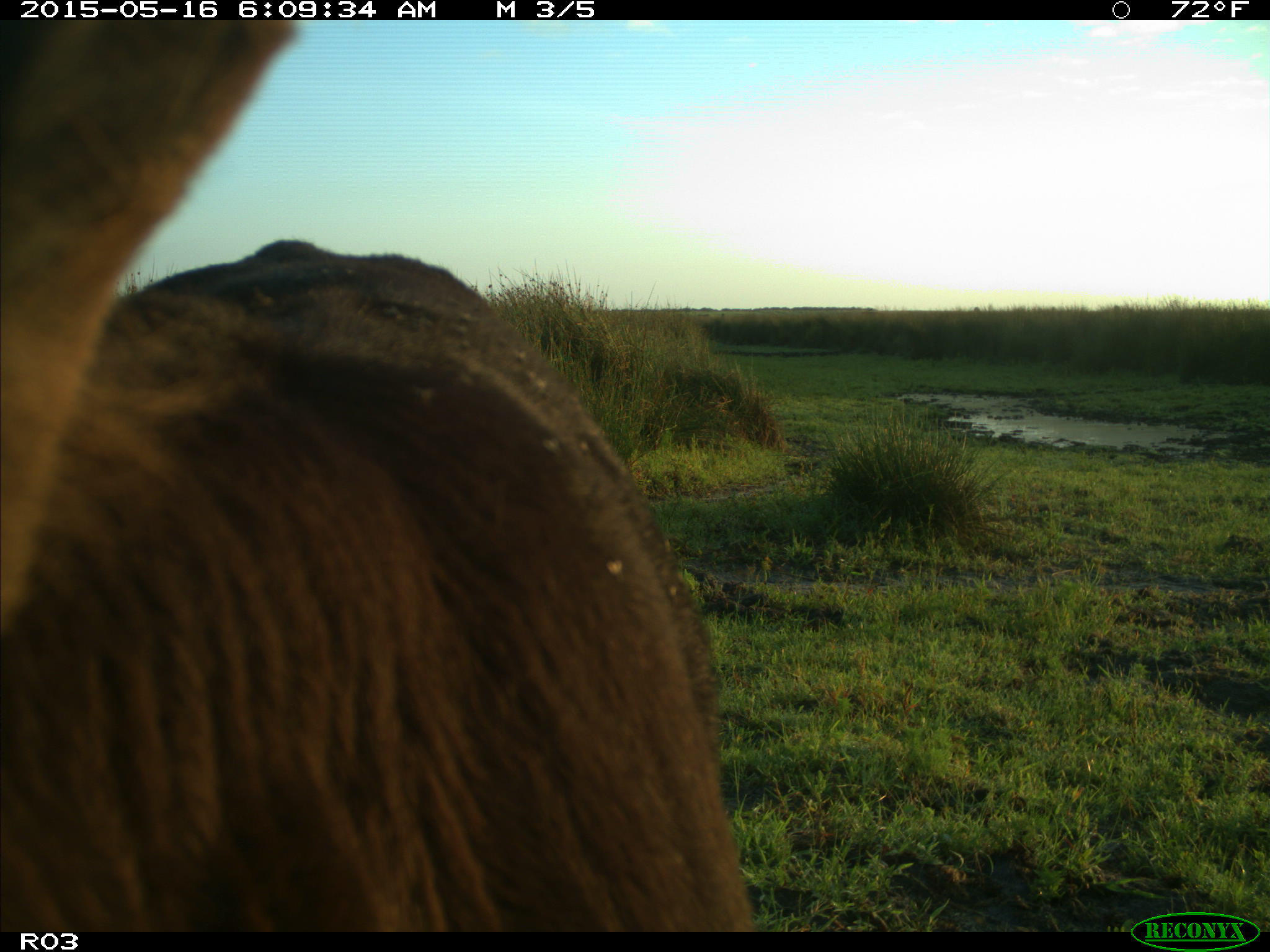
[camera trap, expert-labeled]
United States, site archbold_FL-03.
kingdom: Animalia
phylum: Chordata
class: Mammalia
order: Artiodactyla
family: Bovidae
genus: Bos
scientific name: Bos taurus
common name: domestic cow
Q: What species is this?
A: Bos taurus (domestic cow).